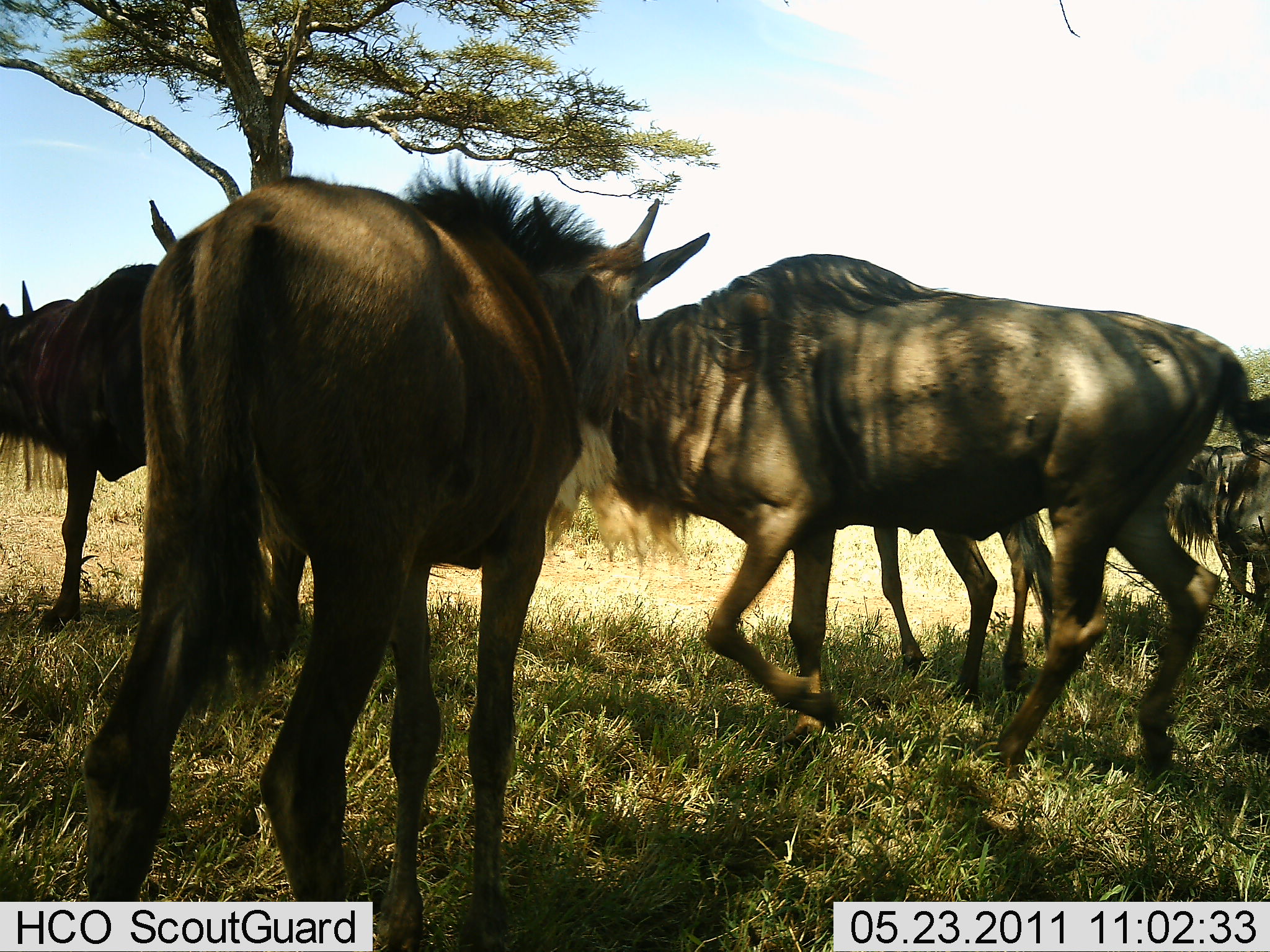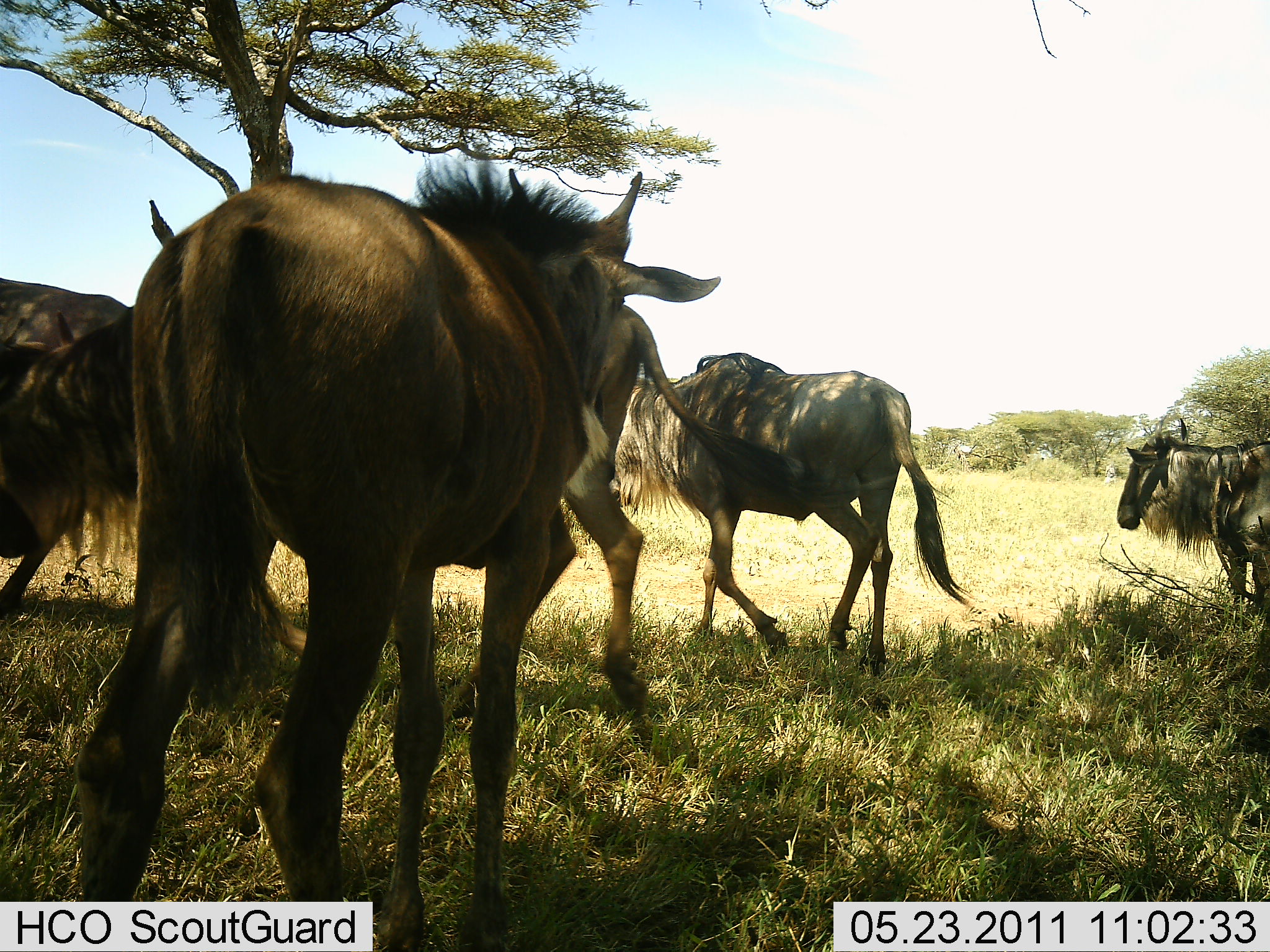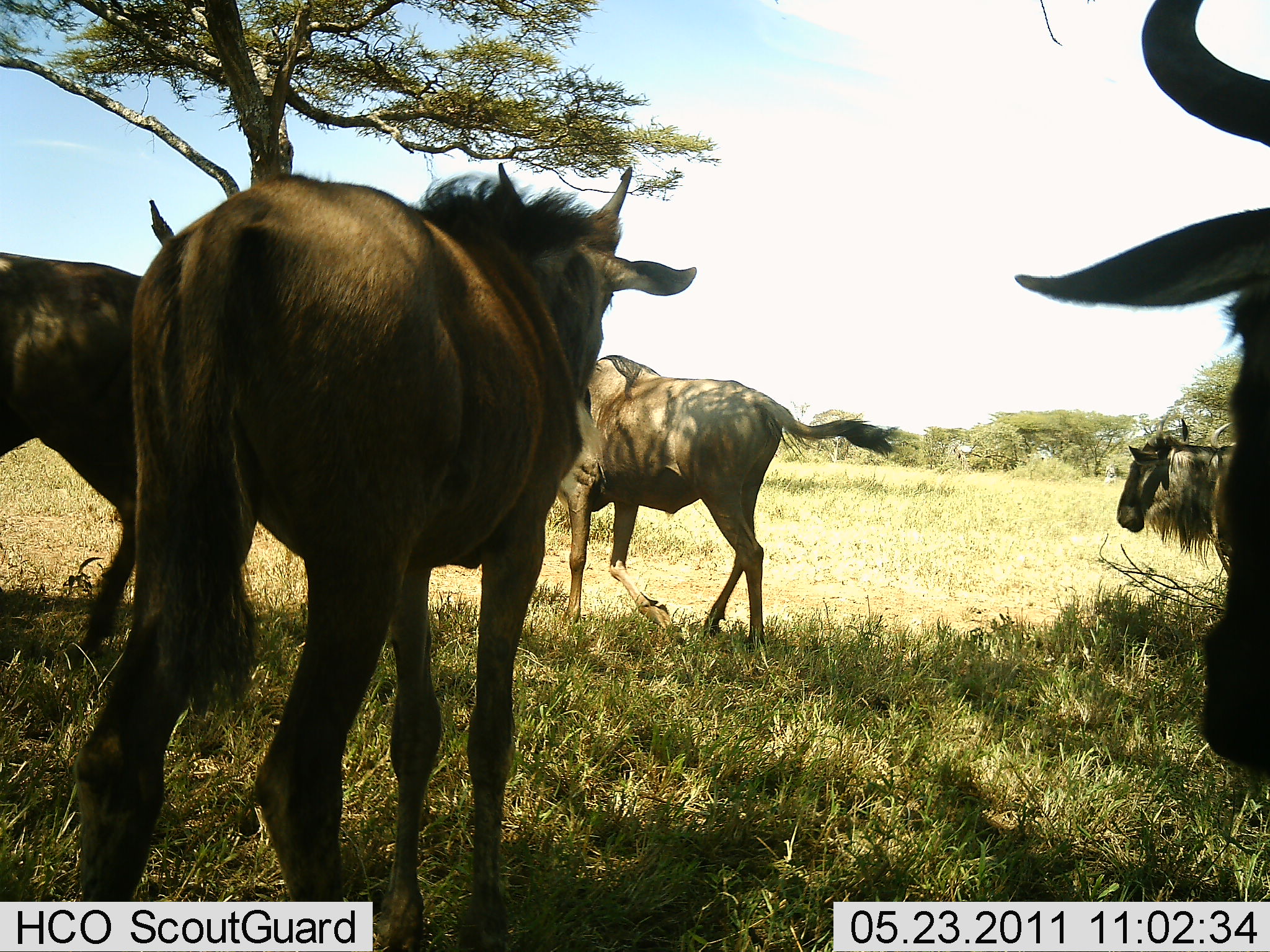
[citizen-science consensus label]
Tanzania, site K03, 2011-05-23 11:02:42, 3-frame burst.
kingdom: Animalia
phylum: Chordata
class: Mammalia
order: Artiodactyla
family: Bovidae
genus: Connochaetes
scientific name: Connochaetes taurinus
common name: blue wildebeest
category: wildebeest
Wildebeest (blue wildebeest) (Connochaetes taurinus), count 5. Behavior (volunteer vote fractions): standing 67%, resting 8%, moving 92%, interacting 8%. Young present (vote fraction): 8%. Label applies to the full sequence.